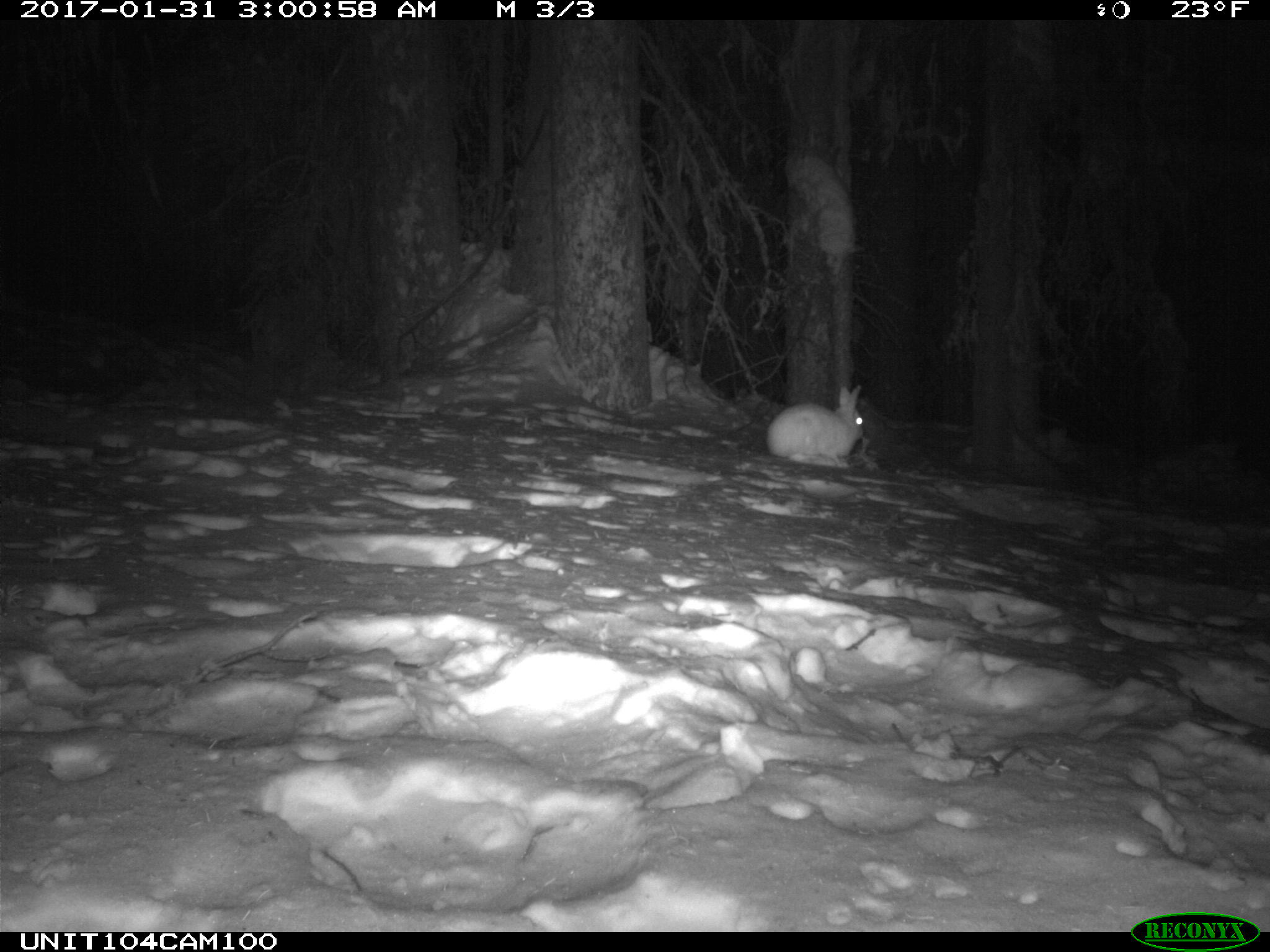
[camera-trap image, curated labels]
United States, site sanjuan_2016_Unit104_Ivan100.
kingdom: Animalia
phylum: Chordata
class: Mammalia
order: Lagomorpha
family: Leporidae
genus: Lepus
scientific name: Lepus americanus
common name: snowshoe hare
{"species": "Lepus americanus (snowshoe hare)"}